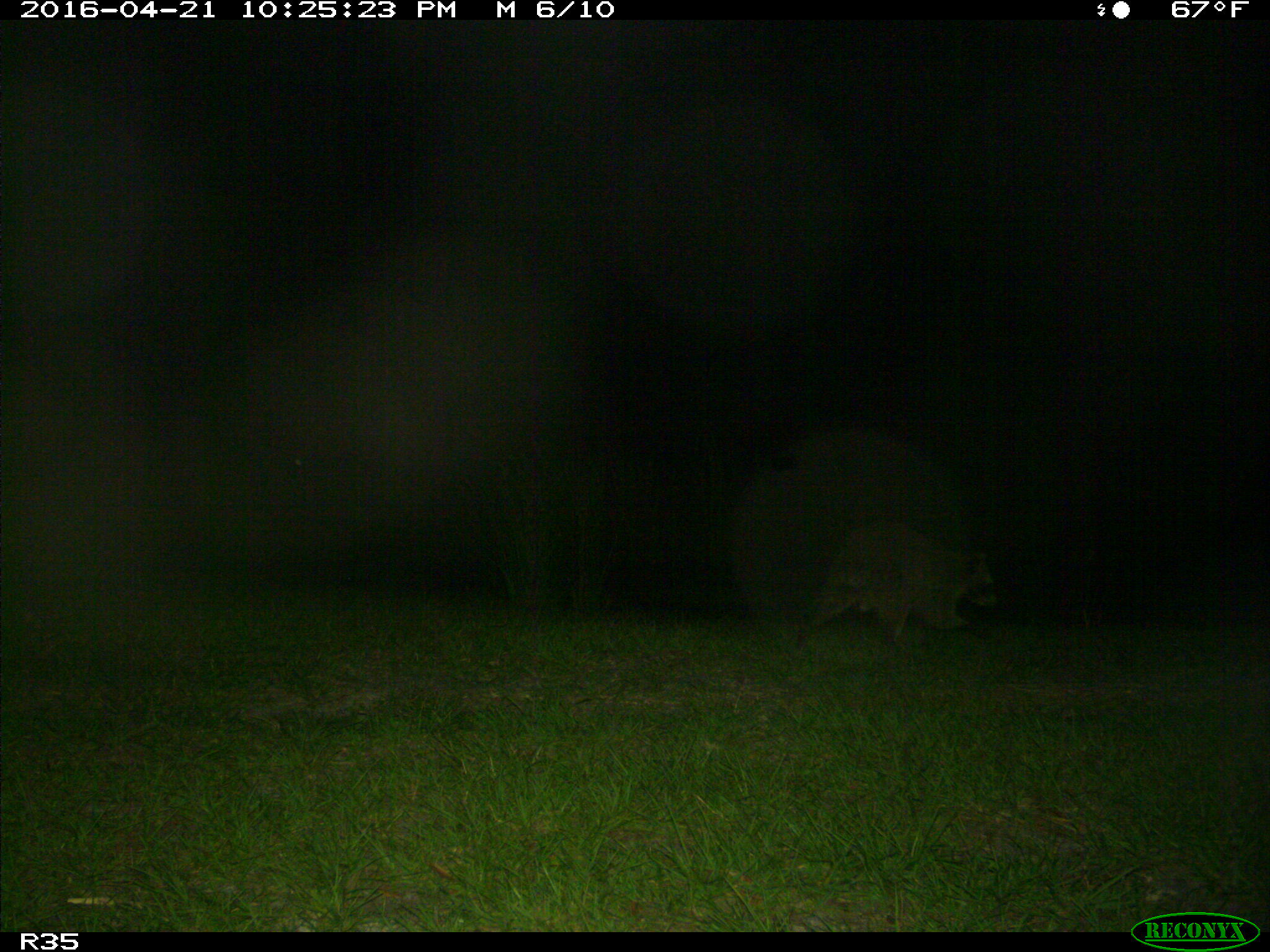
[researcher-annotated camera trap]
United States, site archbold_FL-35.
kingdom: Animalia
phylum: Chordata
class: Mammalia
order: Carnivora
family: Procyonidae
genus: Procyon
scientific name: Procyon lotor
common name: common raccoon